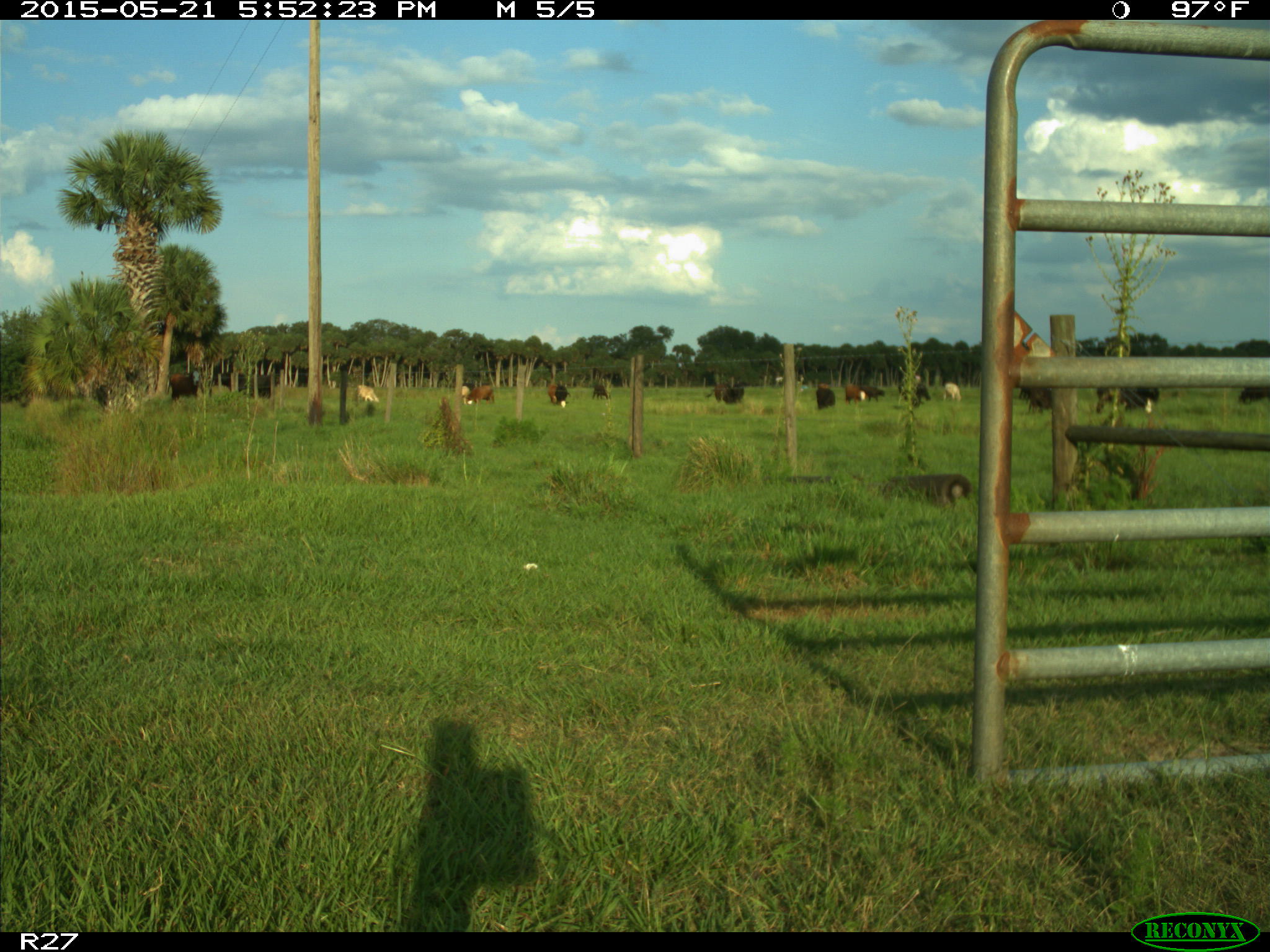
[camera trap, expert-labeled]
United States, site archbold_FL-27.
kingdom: Animalia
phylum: Chordata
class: Mammalia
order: Artiodactyla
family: Bovidae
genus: Bos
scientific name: Bos taurus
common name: domestic cow